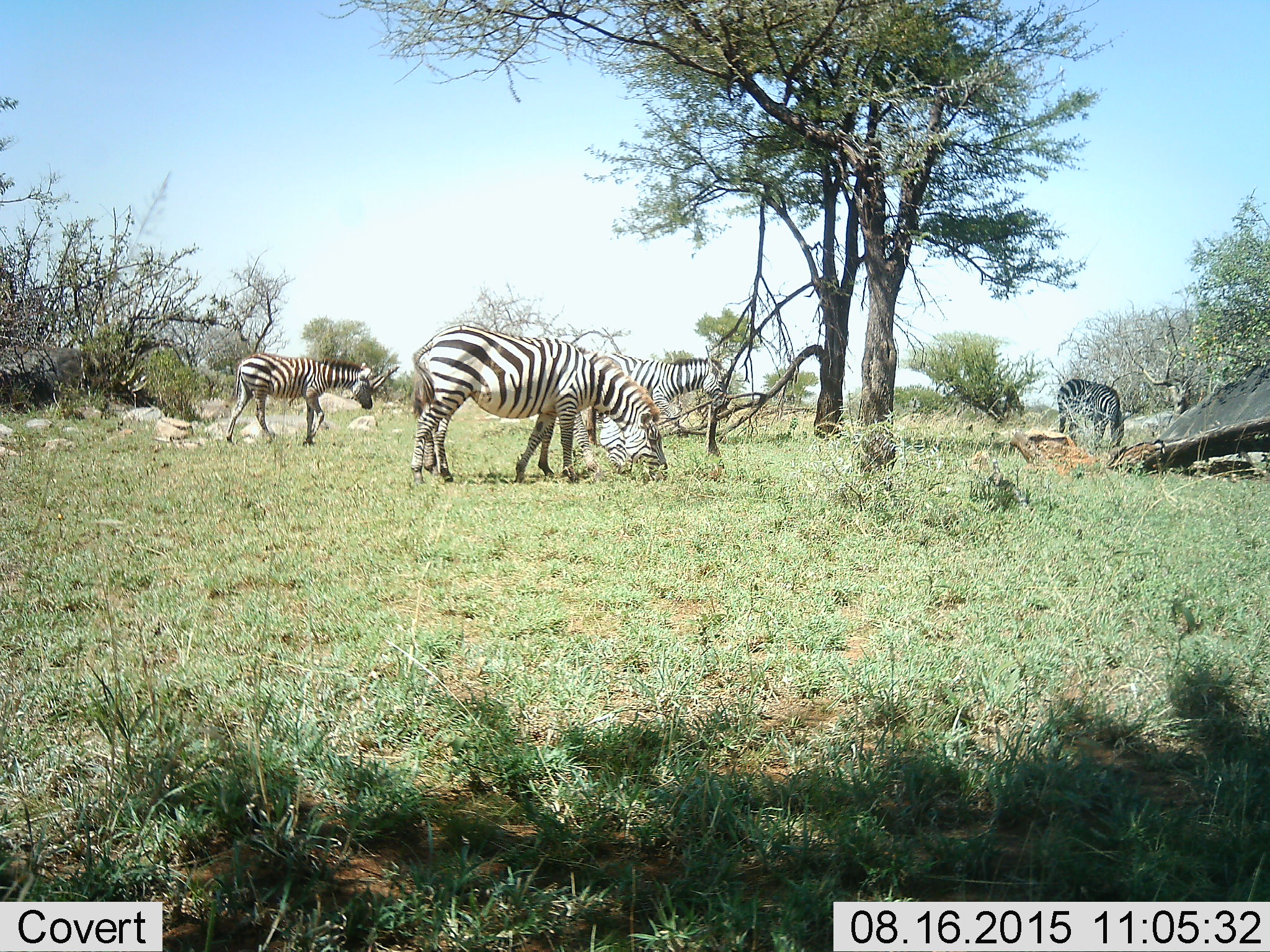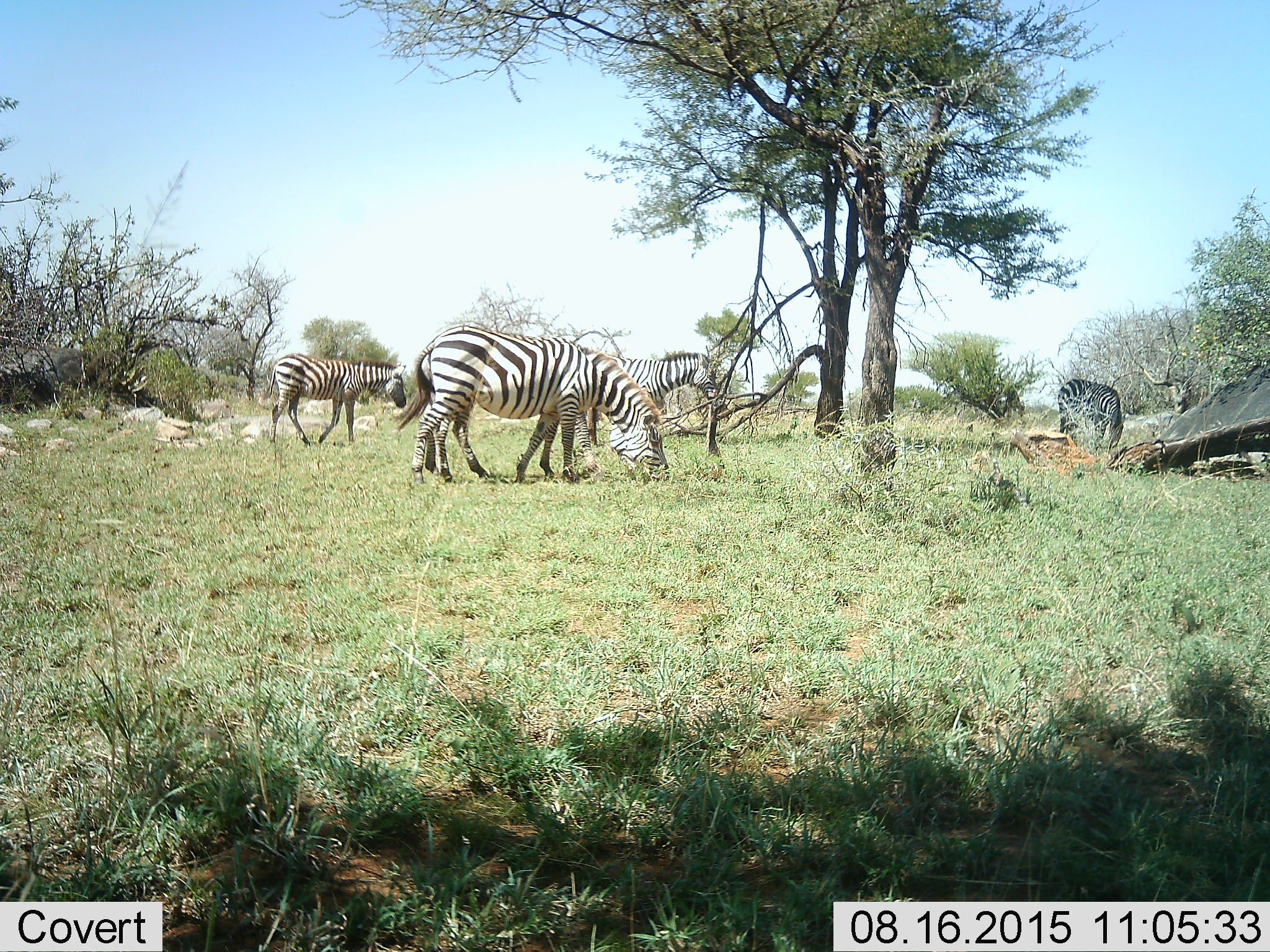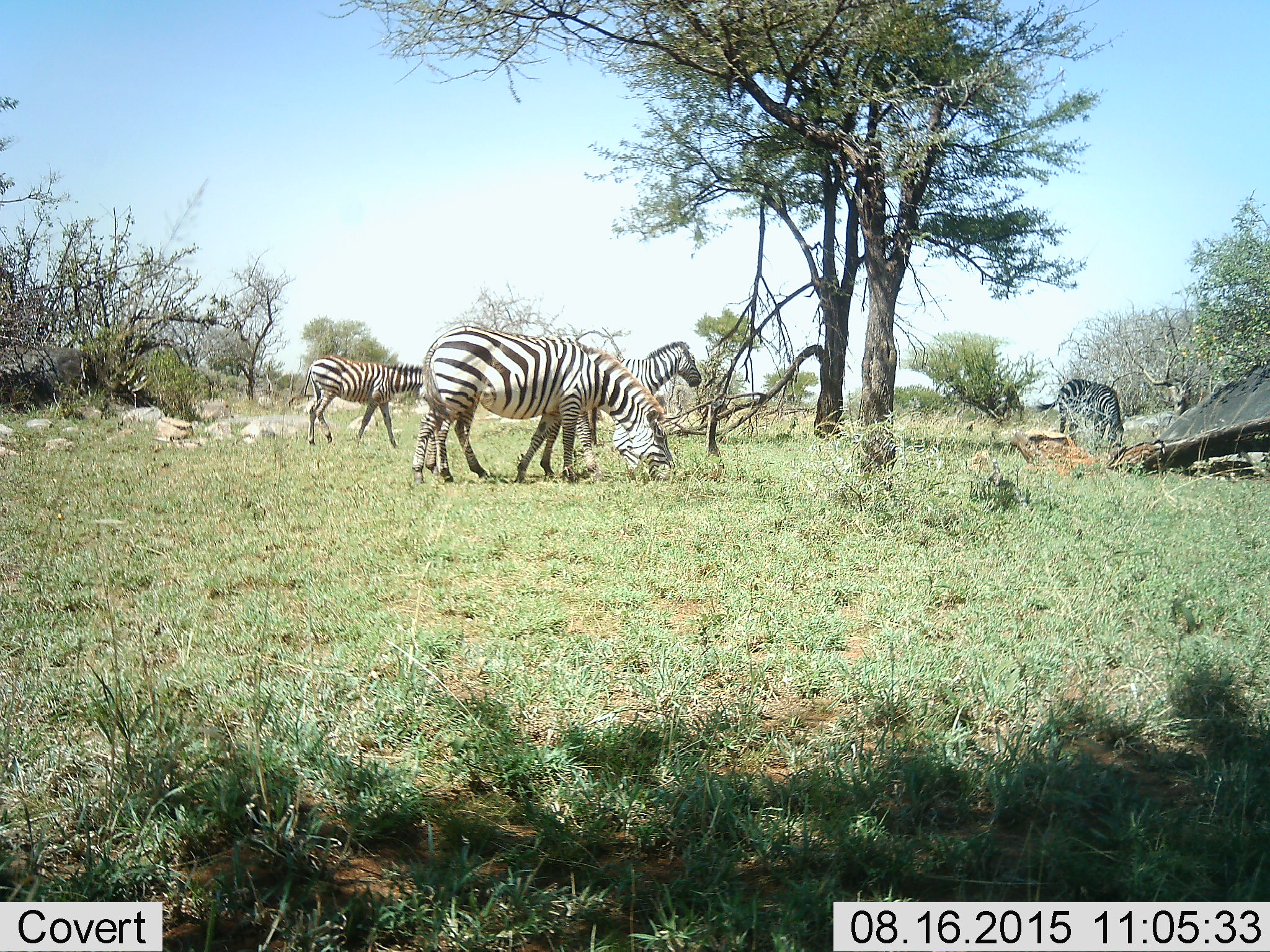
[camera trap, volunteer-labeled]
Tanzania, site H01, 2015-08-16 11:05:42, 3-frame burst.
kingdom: Animalia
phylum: Chordata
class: Mammalia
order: Perissodactyla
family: Equidae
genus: Equus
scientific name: Equus quagga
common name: plains zebra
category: zebra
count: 5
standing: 22%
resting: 0%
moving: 33%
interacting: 0%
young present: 33%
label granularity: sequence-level